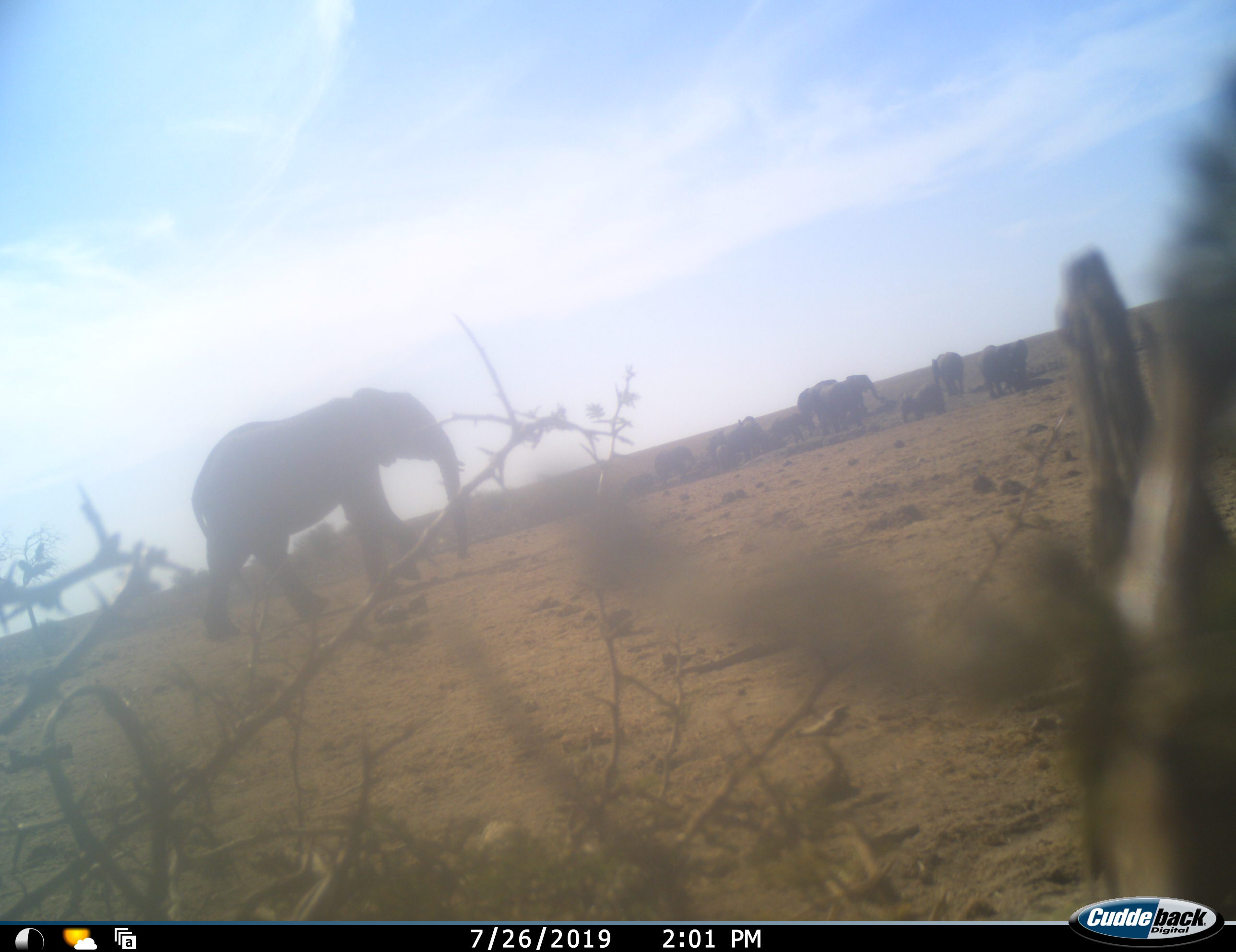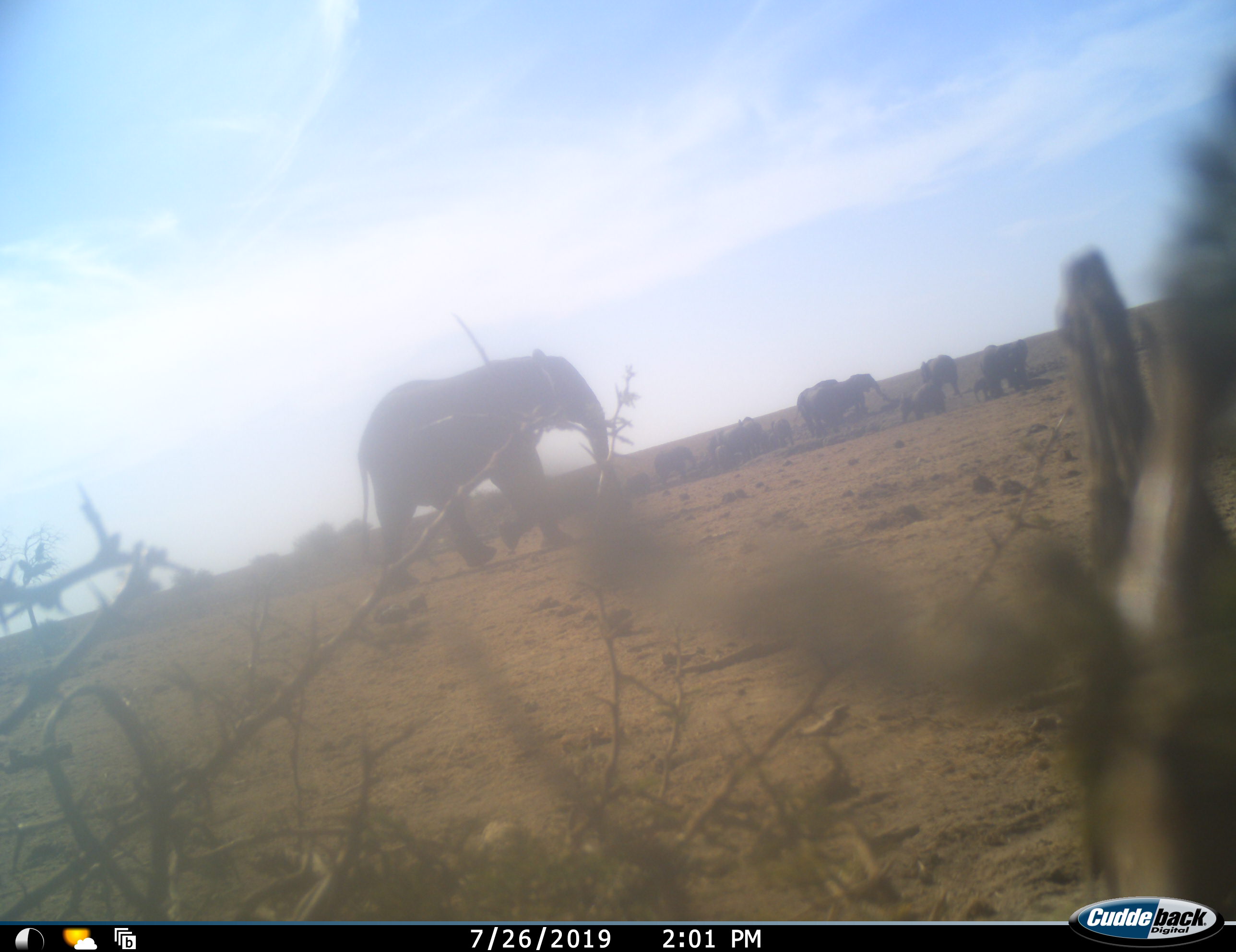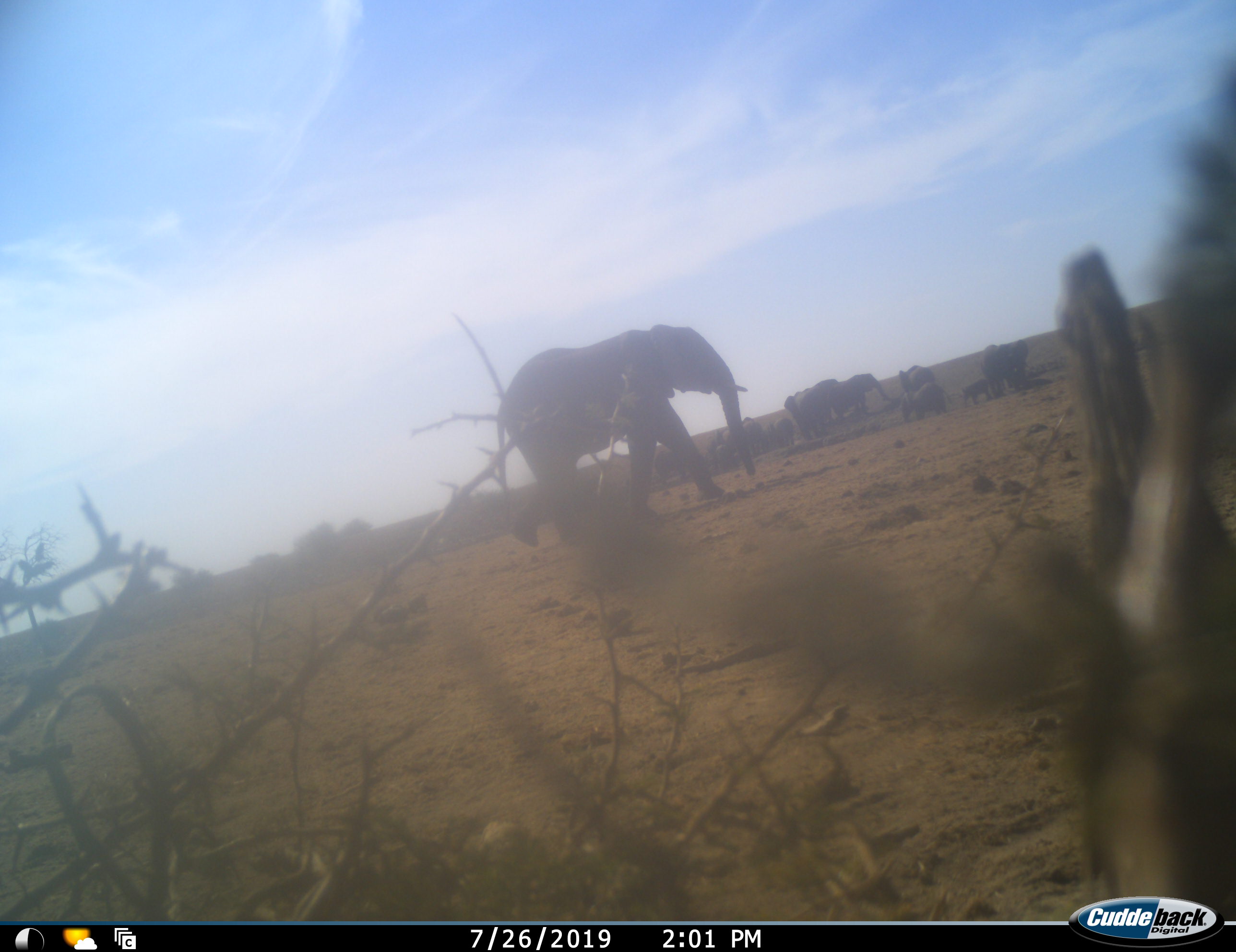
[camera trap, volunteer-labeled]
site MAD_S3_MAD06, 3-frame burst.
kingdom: Animalia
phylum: Chordata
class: Mammalia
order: Proboscidea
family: Elephantidae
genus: Loxodonta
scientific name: Loxodonta africana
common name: african bush elephant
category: elephant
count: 11-50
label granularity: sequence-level